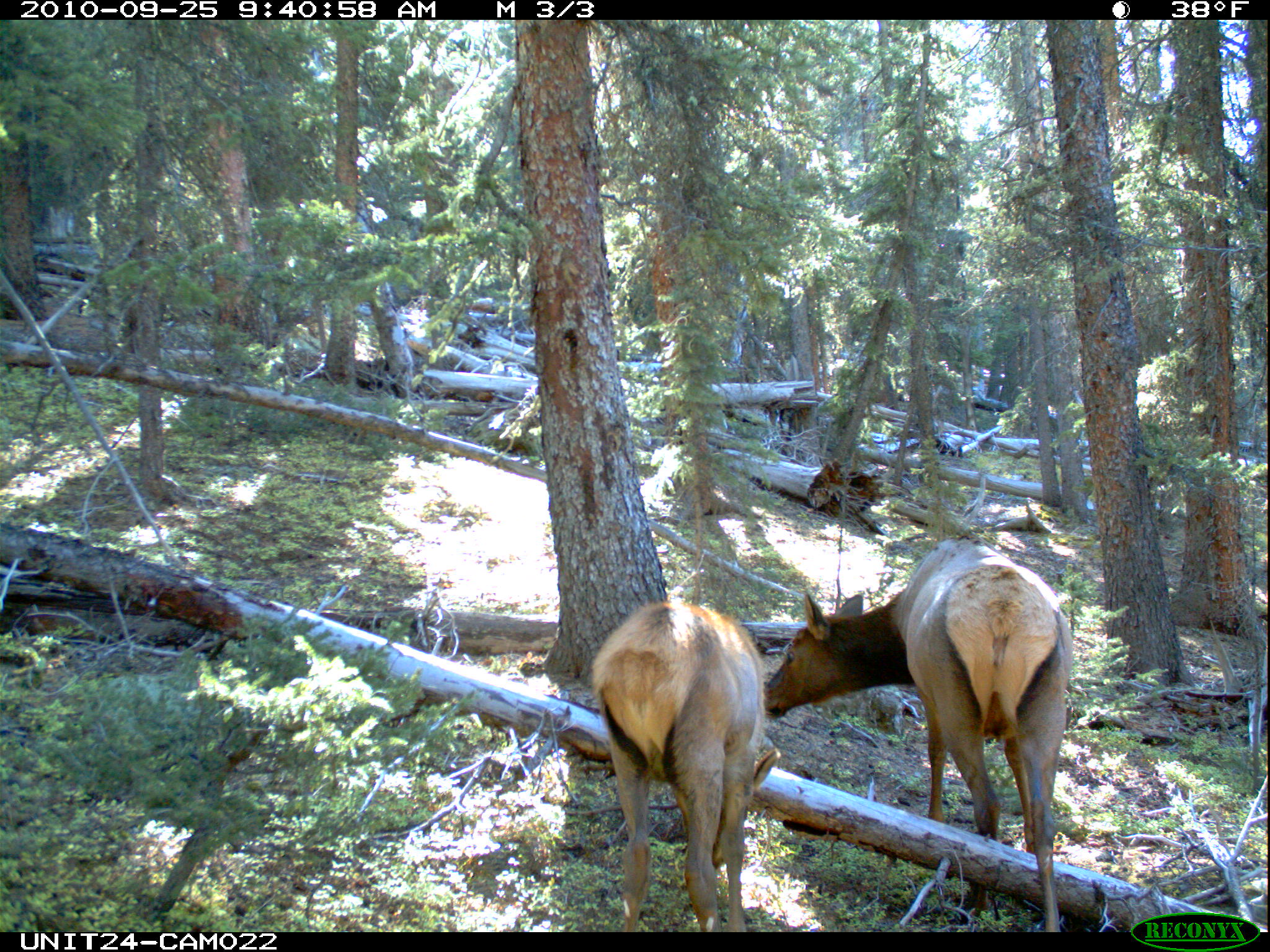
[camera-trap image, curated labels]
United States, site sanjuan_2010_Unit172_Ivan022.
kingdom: Animalia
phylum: Chordata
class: Mammalia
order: Artiodactyla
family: Cervidae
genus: Cervus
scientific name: Cervus elaphus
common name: red deer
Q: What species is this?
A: Cervus elaphus (red deer).